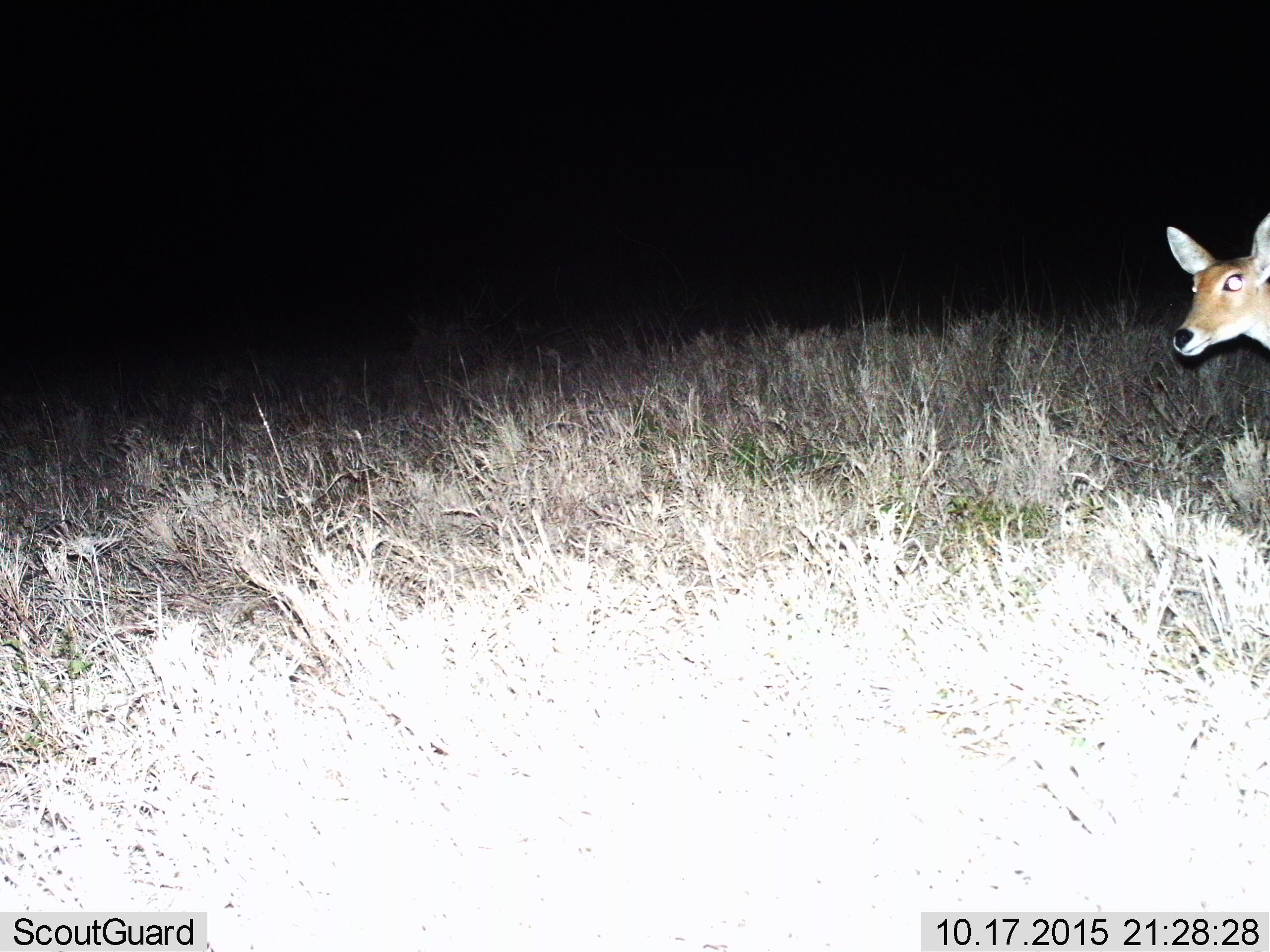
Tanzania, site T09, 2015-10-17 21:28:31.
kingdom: Animalia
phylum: Chordata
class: Mammalia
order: Artiodactyla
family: Bovidae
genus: Eudorcas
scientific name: Eudorcas thomsonii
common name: thomson's gazelle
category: gazellethomsons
Gazellethomsons (thomson's gazelle) (Eudorcas thomsonii), count 1. Behavior (volunteer vote fractions): standing 100%, resting 0%, moving 0%, interacting 0%. Young present (vote fraction): 0%. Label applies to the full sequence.